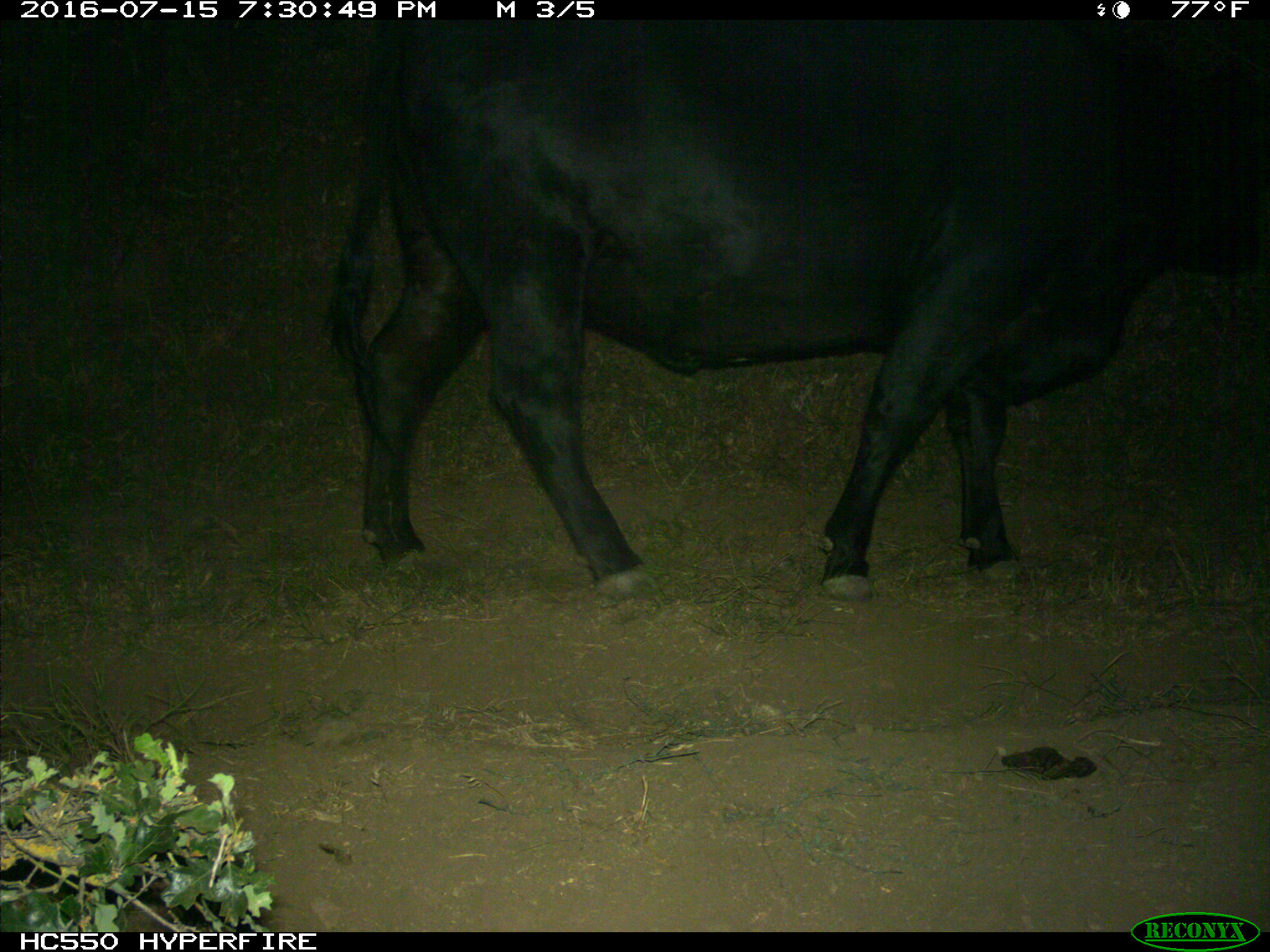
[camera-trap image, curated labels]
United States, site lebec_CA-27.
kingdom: Animalia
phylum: Chordata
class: Mammalia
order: Artiodactyla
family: Bovidae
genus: Bos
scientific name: Bos taurus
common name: domestic cow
Bos taurus (domestic cow).